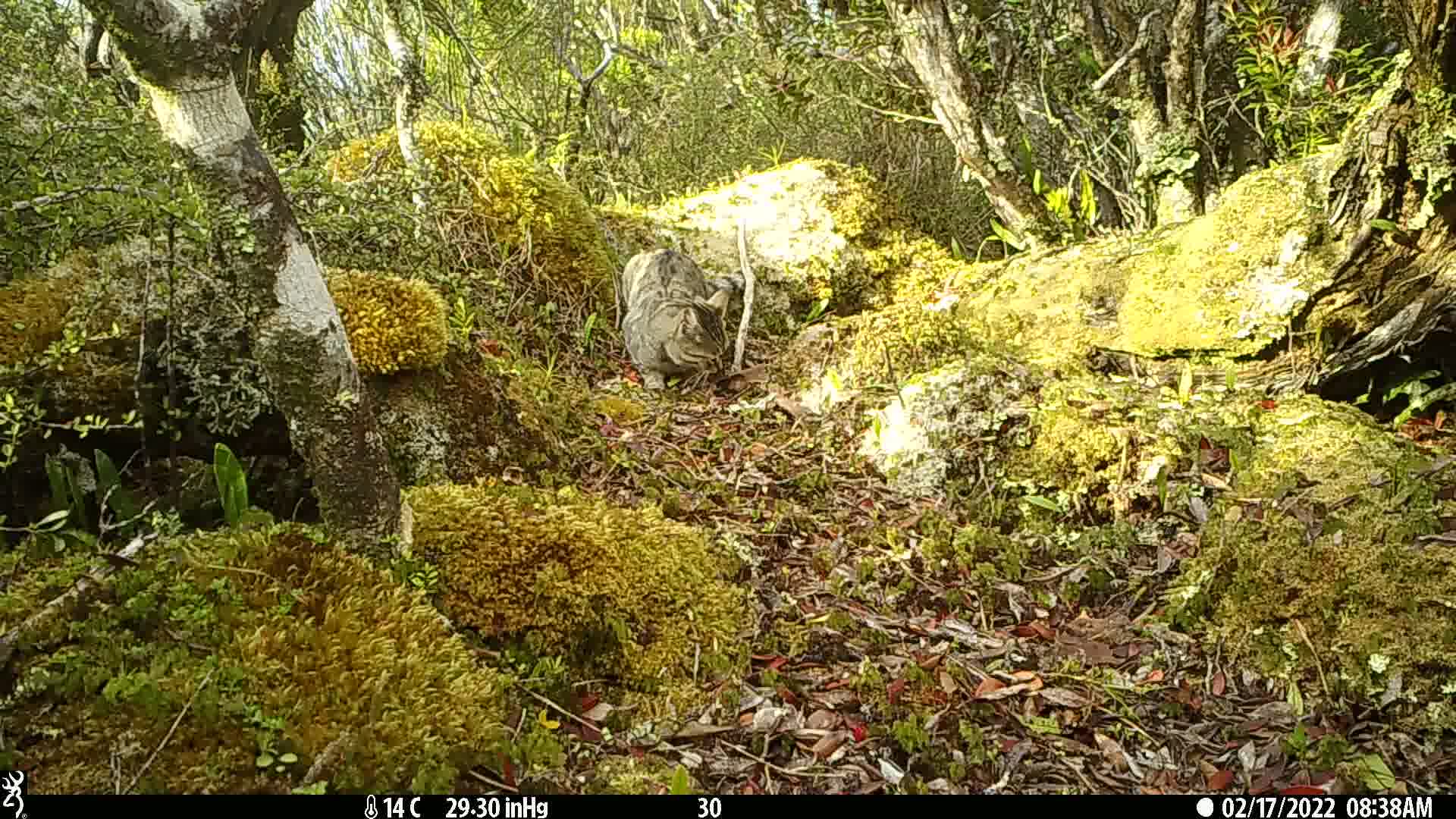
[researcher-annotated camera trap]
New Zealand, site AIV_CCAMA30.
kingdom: Animalia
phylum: Chordata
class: Mammalia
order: Carnivora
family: Felidae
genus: Felis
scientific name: Felis catus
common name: domestic cat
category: cat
Cat (domestic cat) (Felis catus).